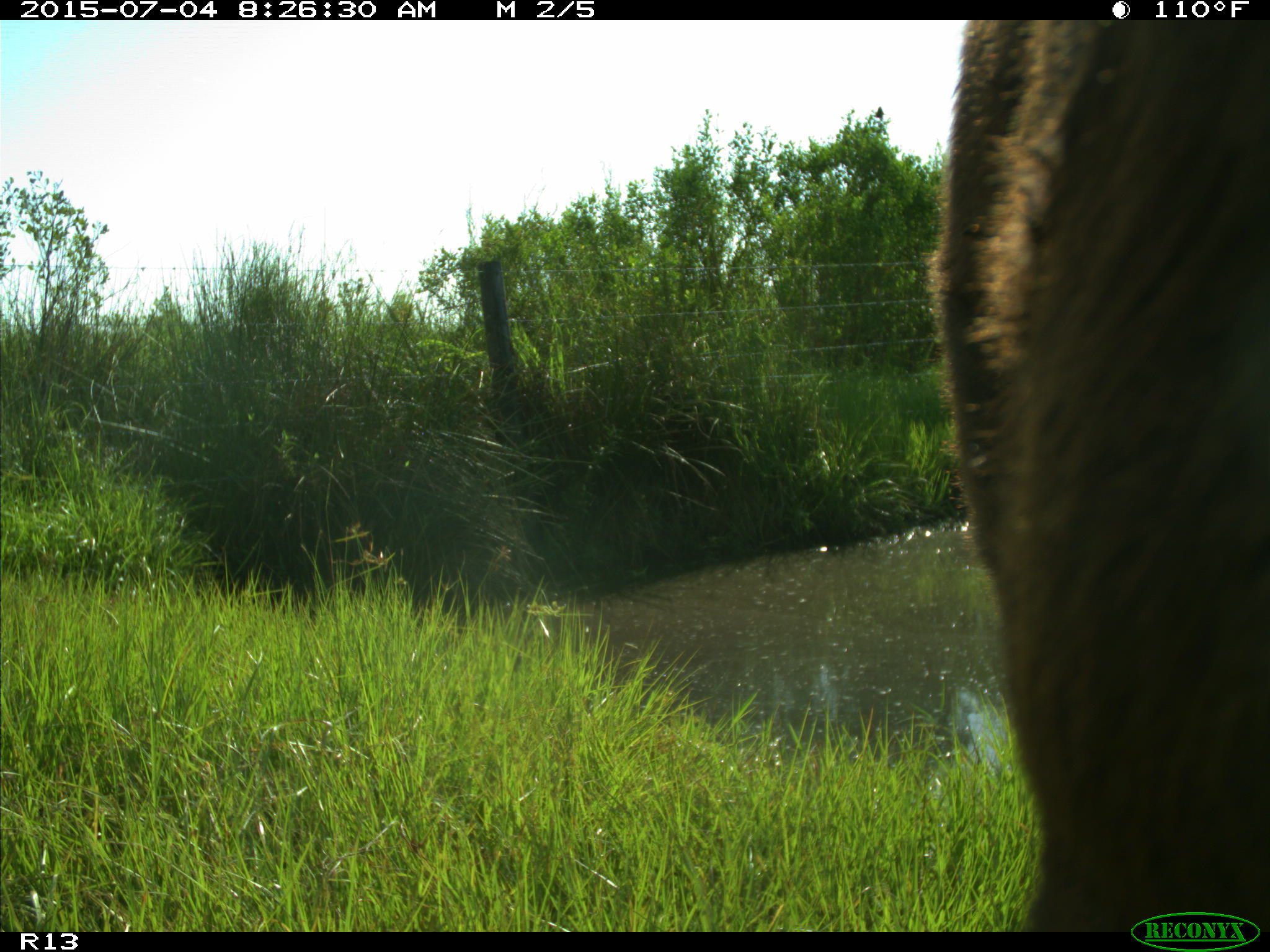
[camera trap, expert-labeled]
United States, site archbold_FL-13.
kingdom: Animalia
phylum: Chordata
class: Mammalia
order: Artiodactyla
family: Bovidae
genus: Bos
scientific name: Bos taurus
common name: domestic cow